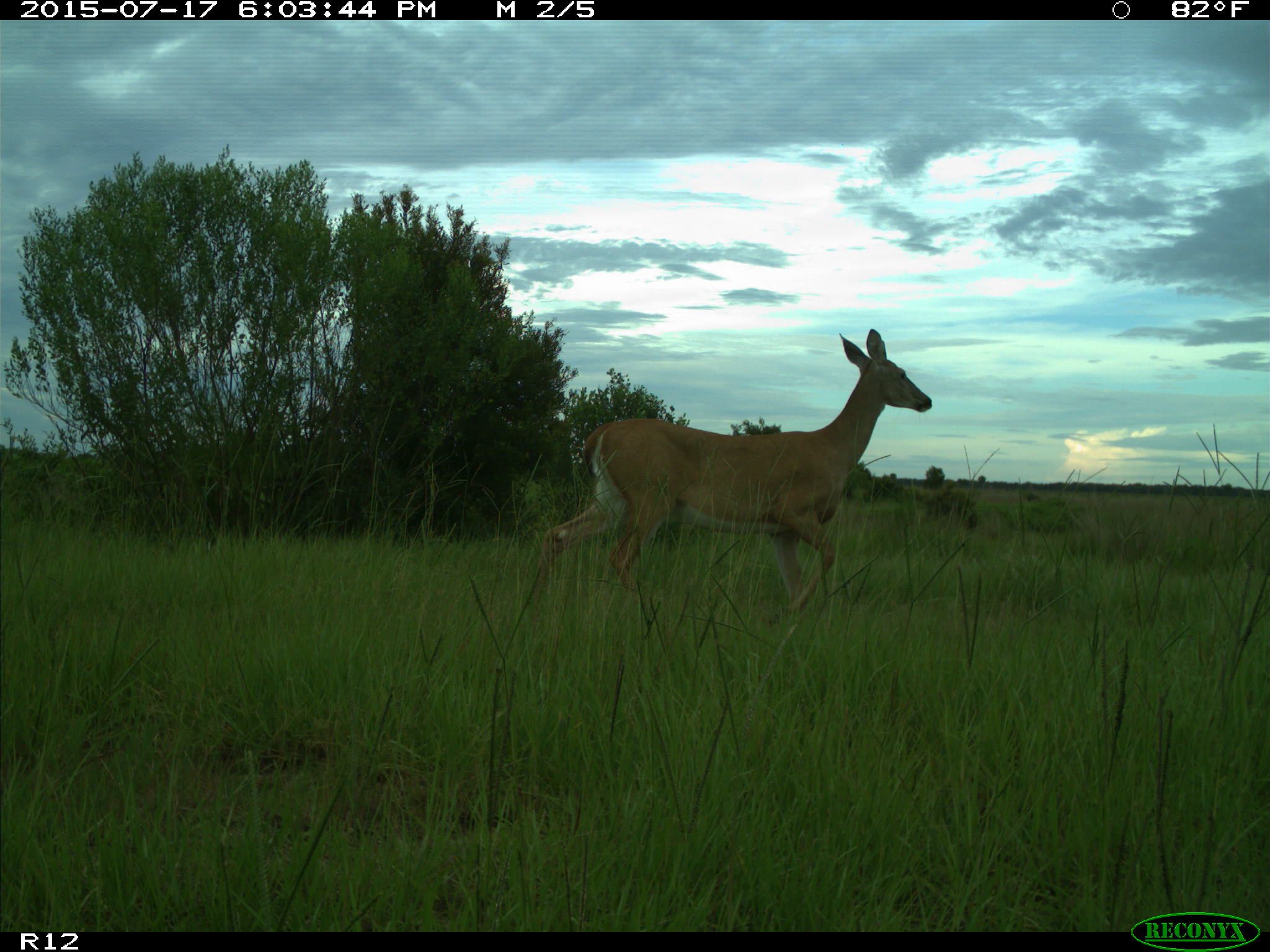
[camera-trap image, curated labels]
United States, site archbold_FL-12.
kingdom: Animalia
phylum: Chordata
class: Mammalia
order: Artiodactyla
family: Cervidae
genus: Odocoileus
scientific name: Odocoileus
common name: deer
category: unidentified deer